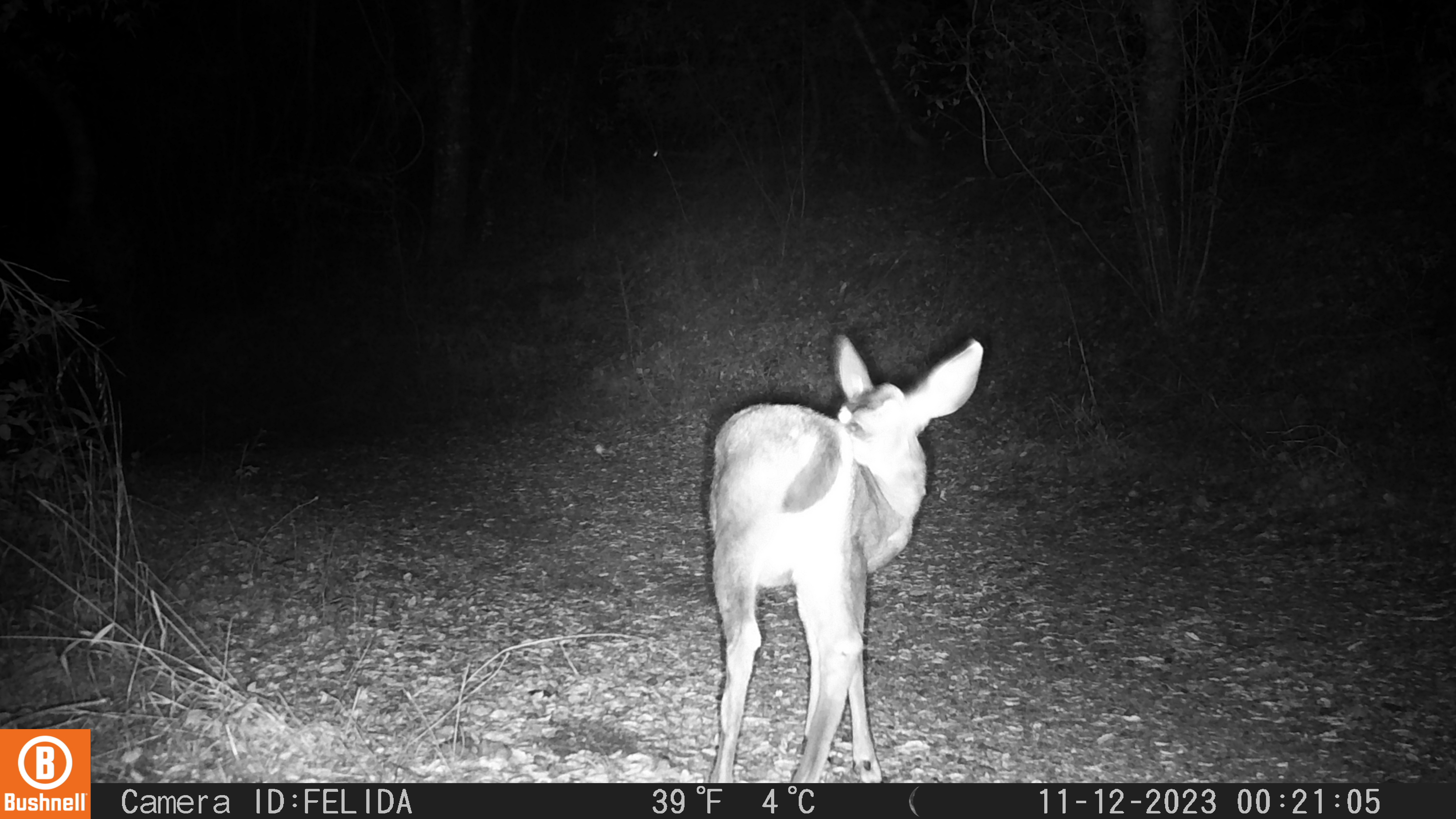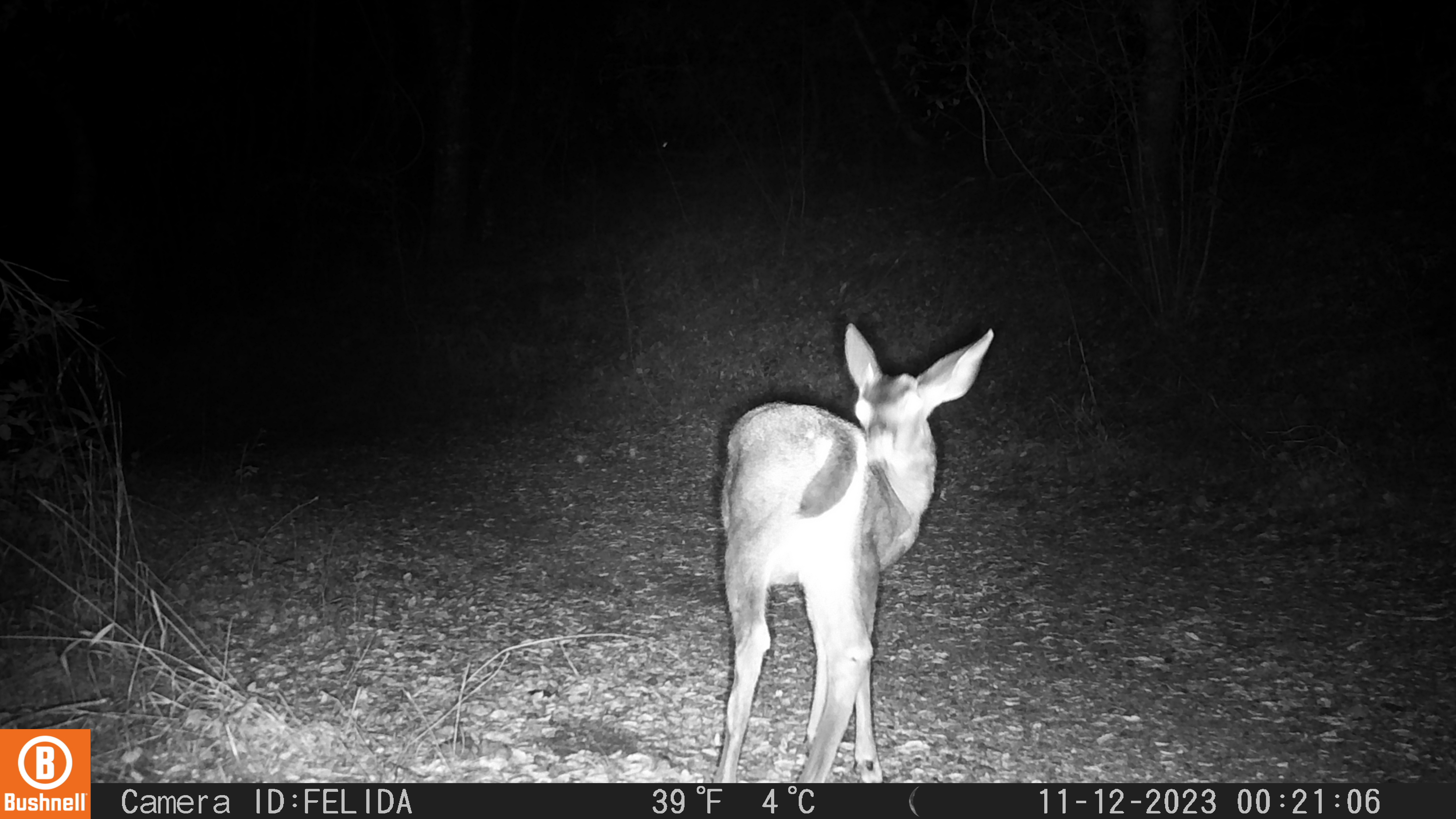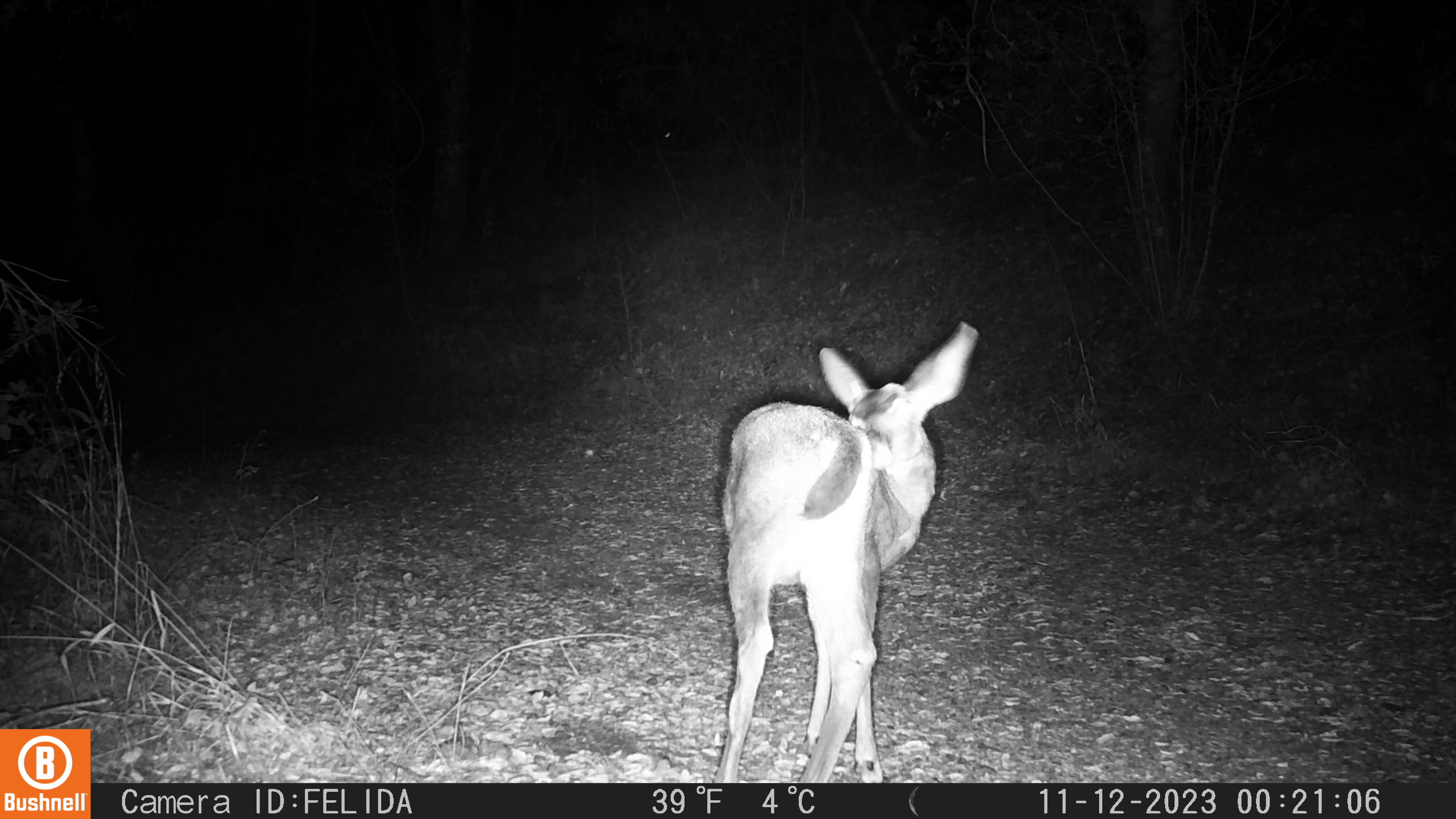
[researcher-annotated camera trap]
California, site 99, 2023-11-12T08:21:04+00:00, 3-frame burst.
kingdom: Animalia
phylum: Chordata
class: Mammalia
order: Artiodactyla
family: Cervidae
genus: Odocoileus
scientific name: Odocoileus hemionus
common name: mule deer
Mule deer (Odocoileus hemionus).